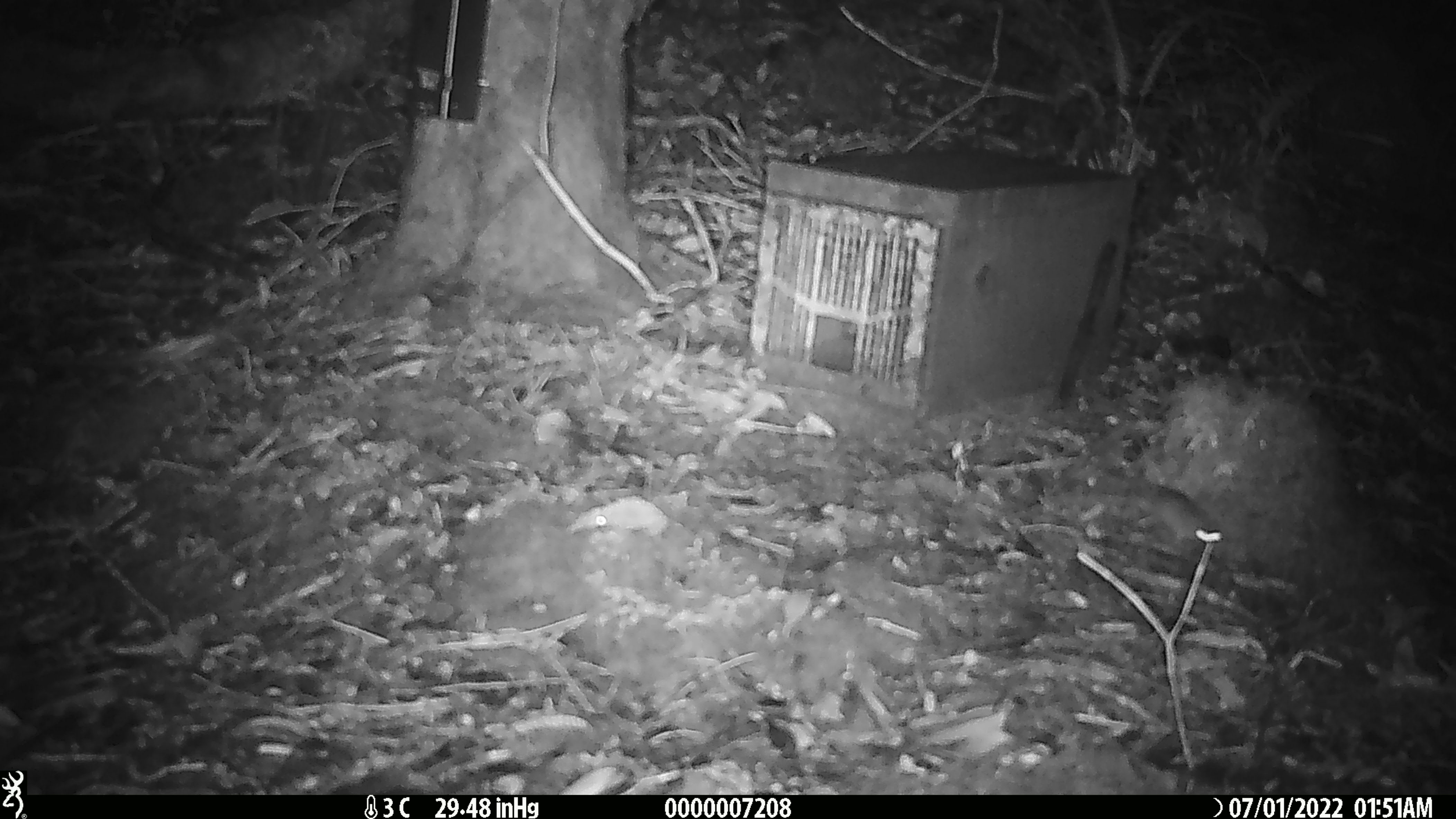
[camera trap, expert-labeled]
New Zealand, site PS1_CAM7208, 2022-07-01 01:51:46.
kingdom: Animalia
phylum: Chordata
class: Mammalia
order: Rodentia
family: Muridae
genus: Mus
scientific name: Mus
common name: mouse